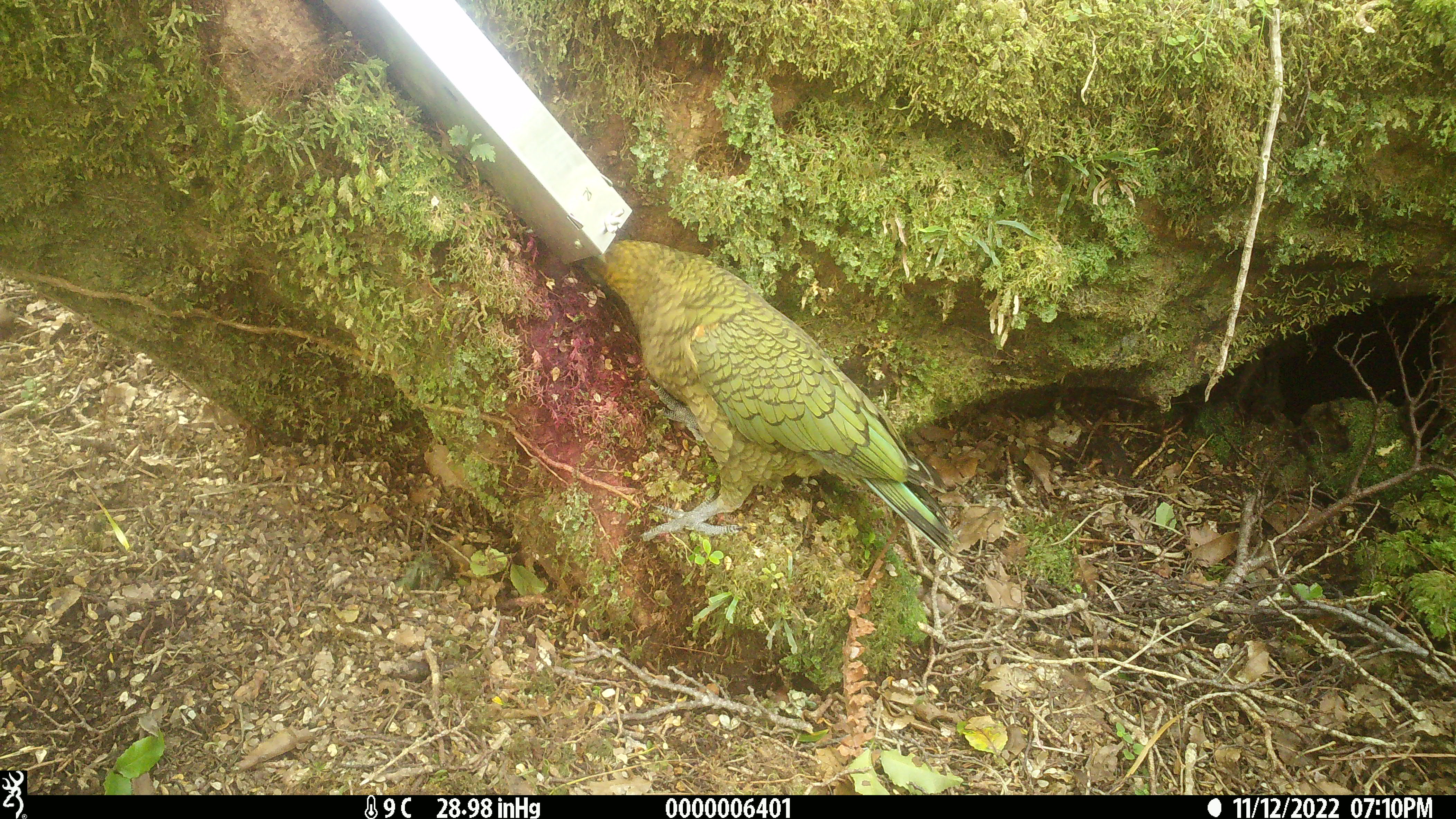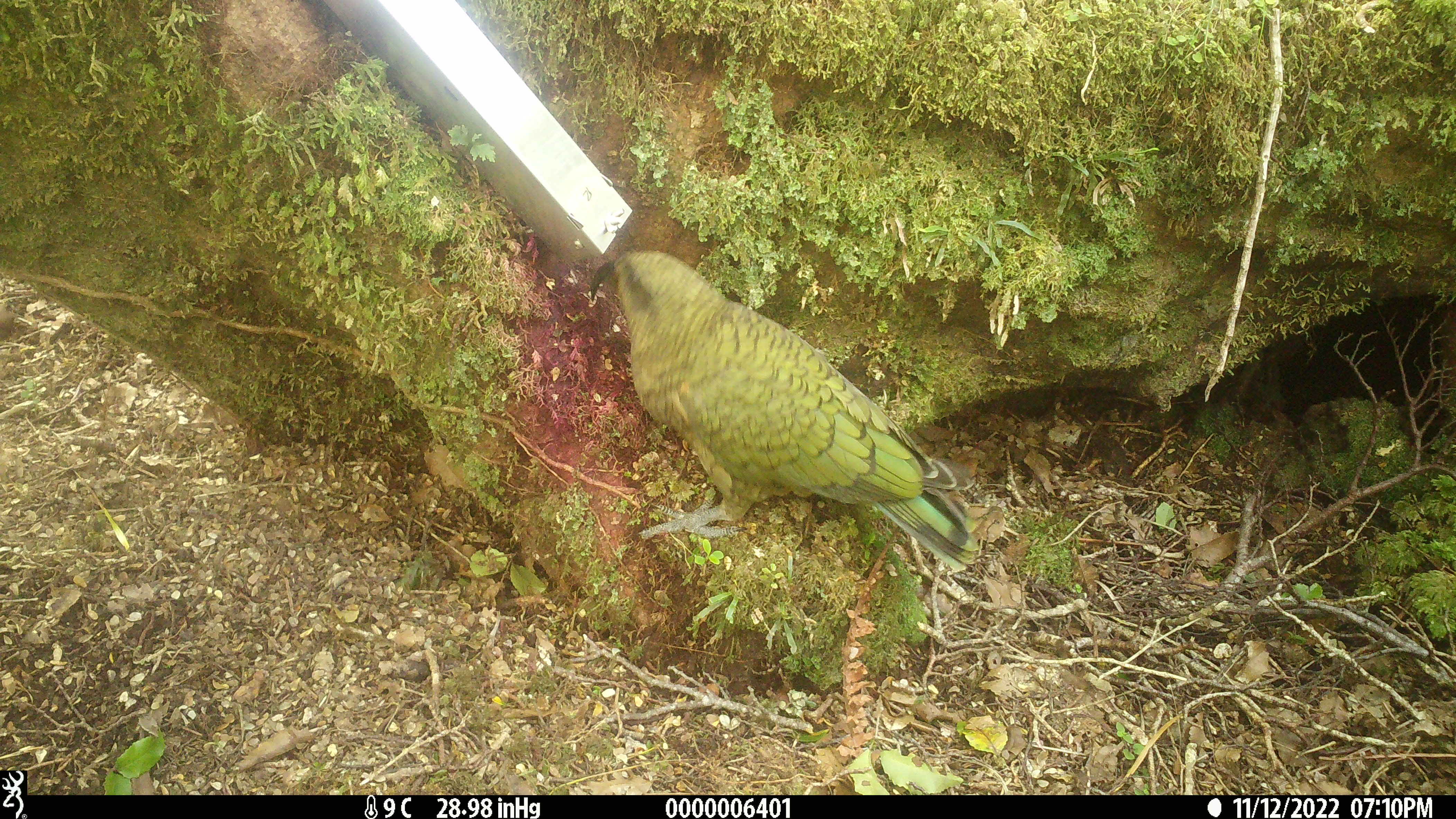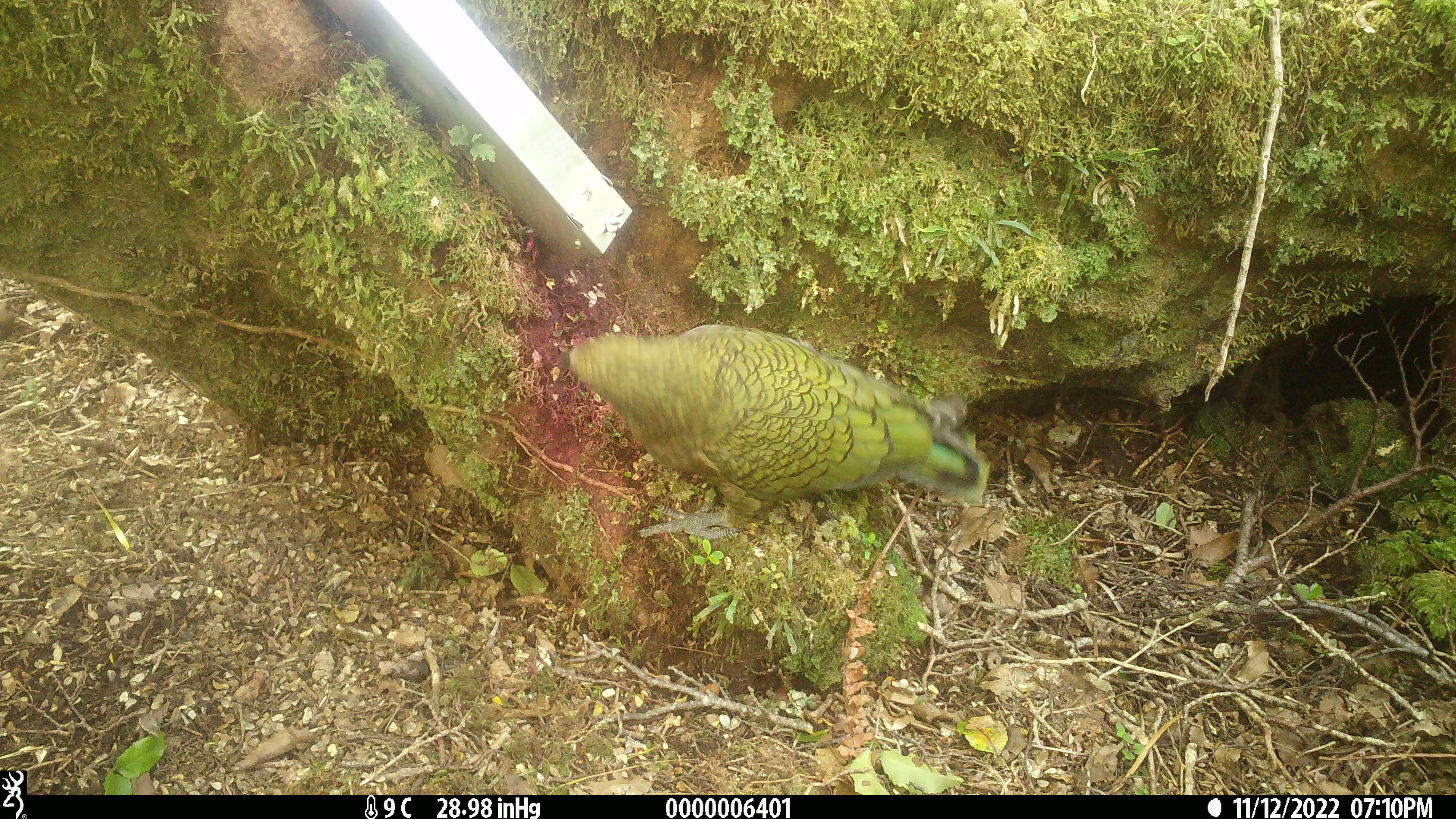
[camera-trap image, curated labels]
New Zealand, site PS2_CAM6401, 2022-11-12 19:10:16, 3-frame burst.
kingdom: Animalia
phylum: Chordata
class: Aves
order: Psittaciformes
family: Strigopidae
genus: Nestor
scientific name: Nestor notabilis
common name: kea